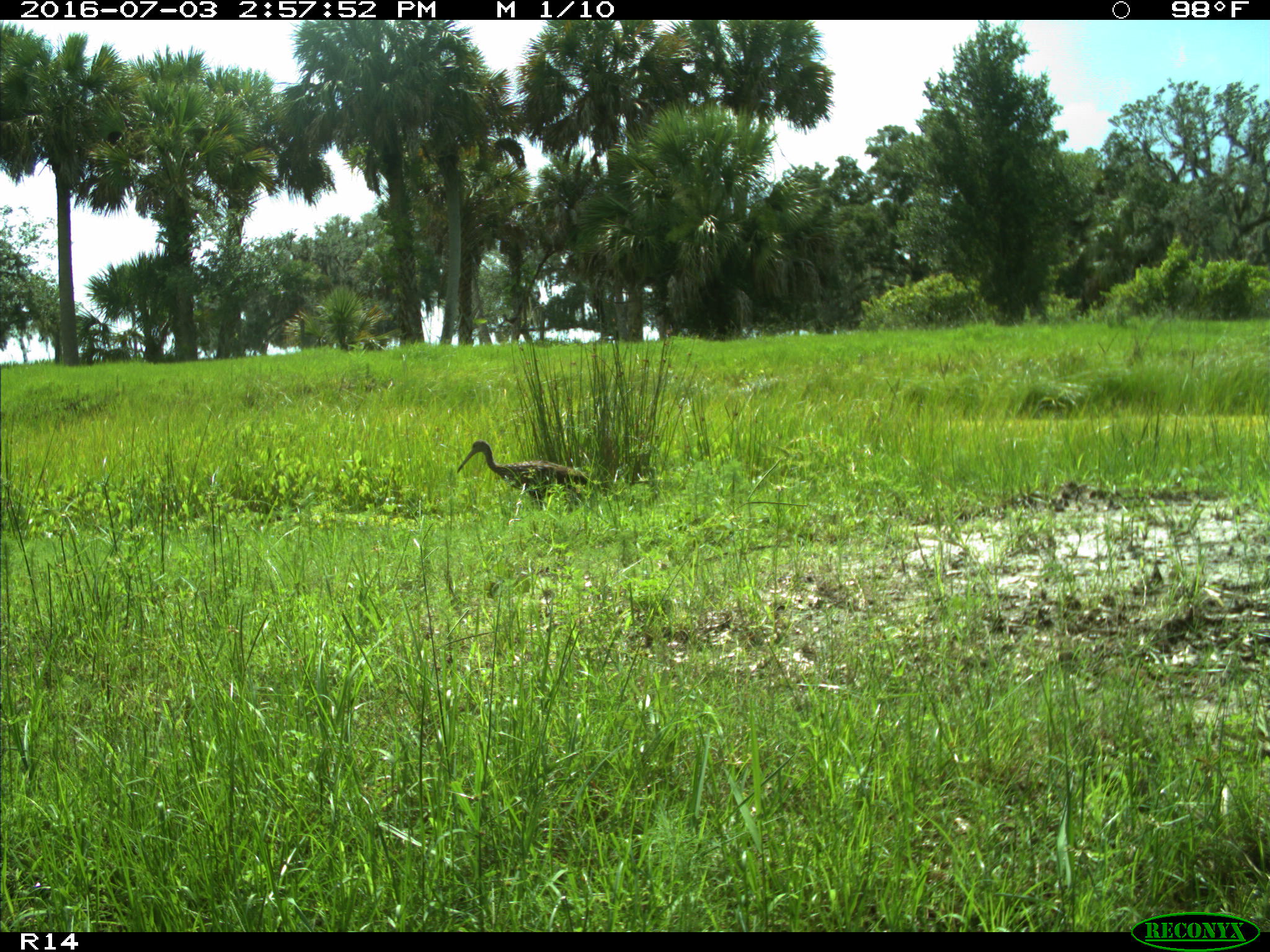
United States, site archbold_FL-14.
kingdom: Animalia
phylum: Chordata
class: Aves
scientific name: Aves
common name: birds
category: unidentified bird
Unidentified bird (birds) (Aves).